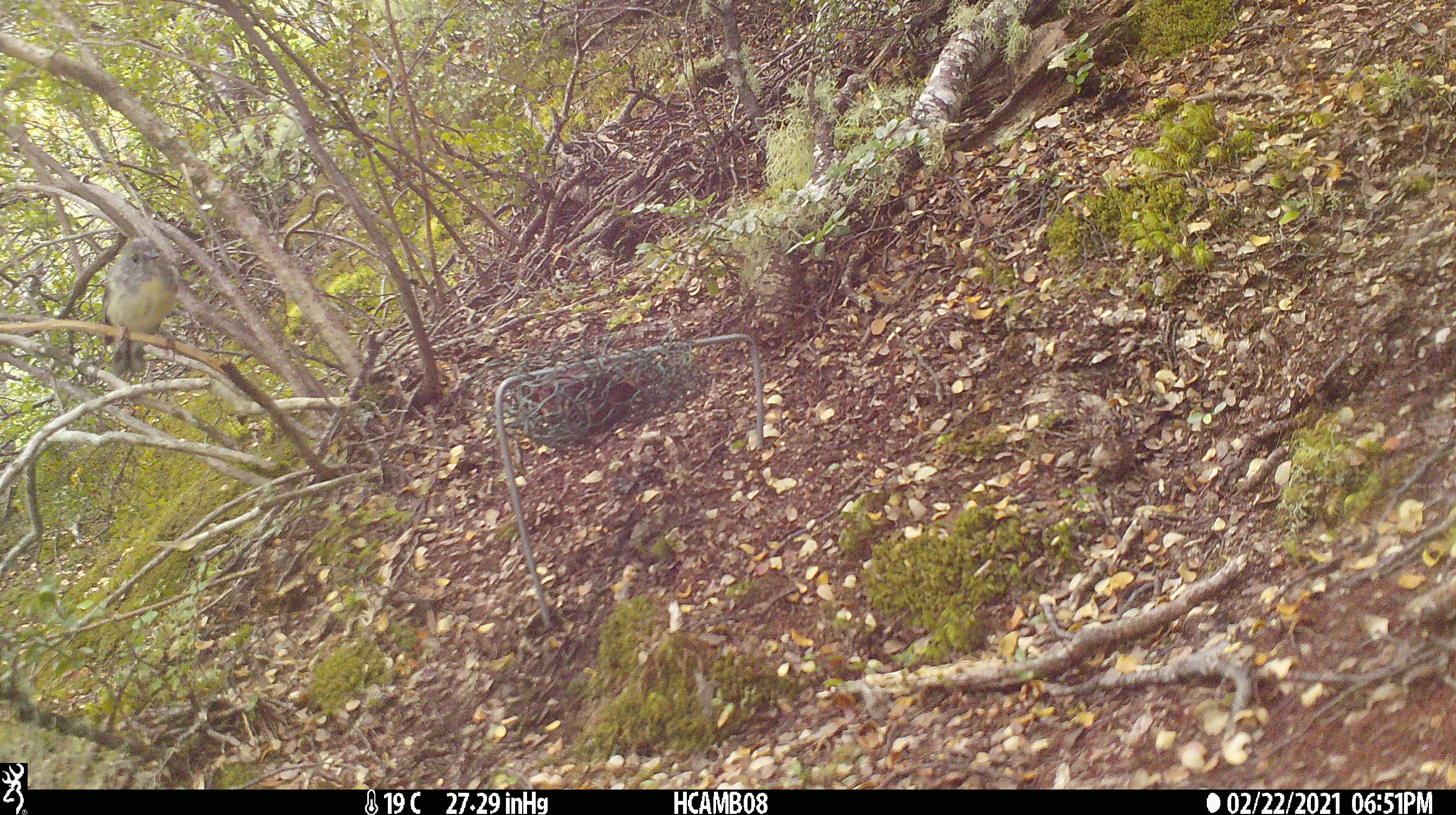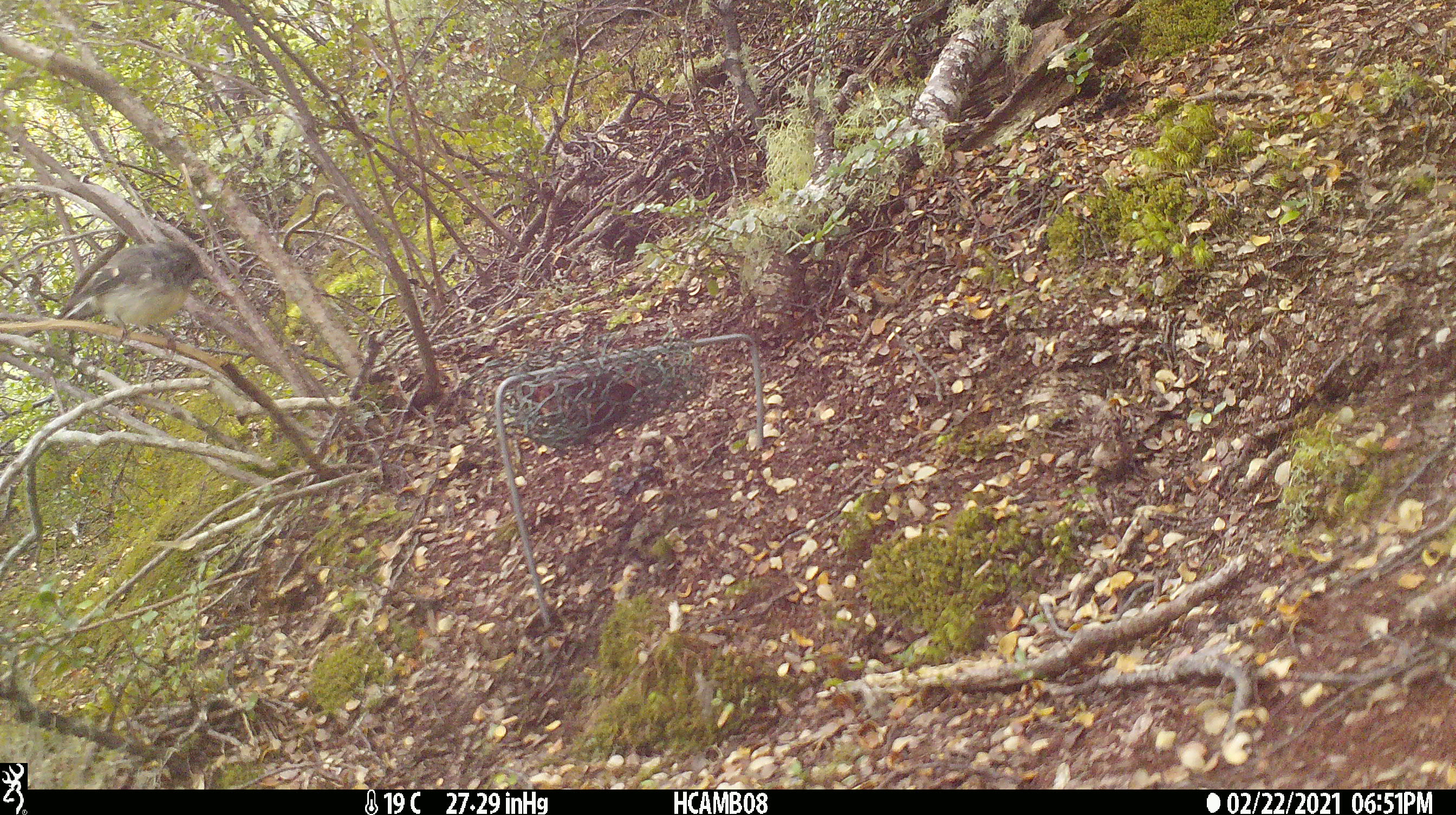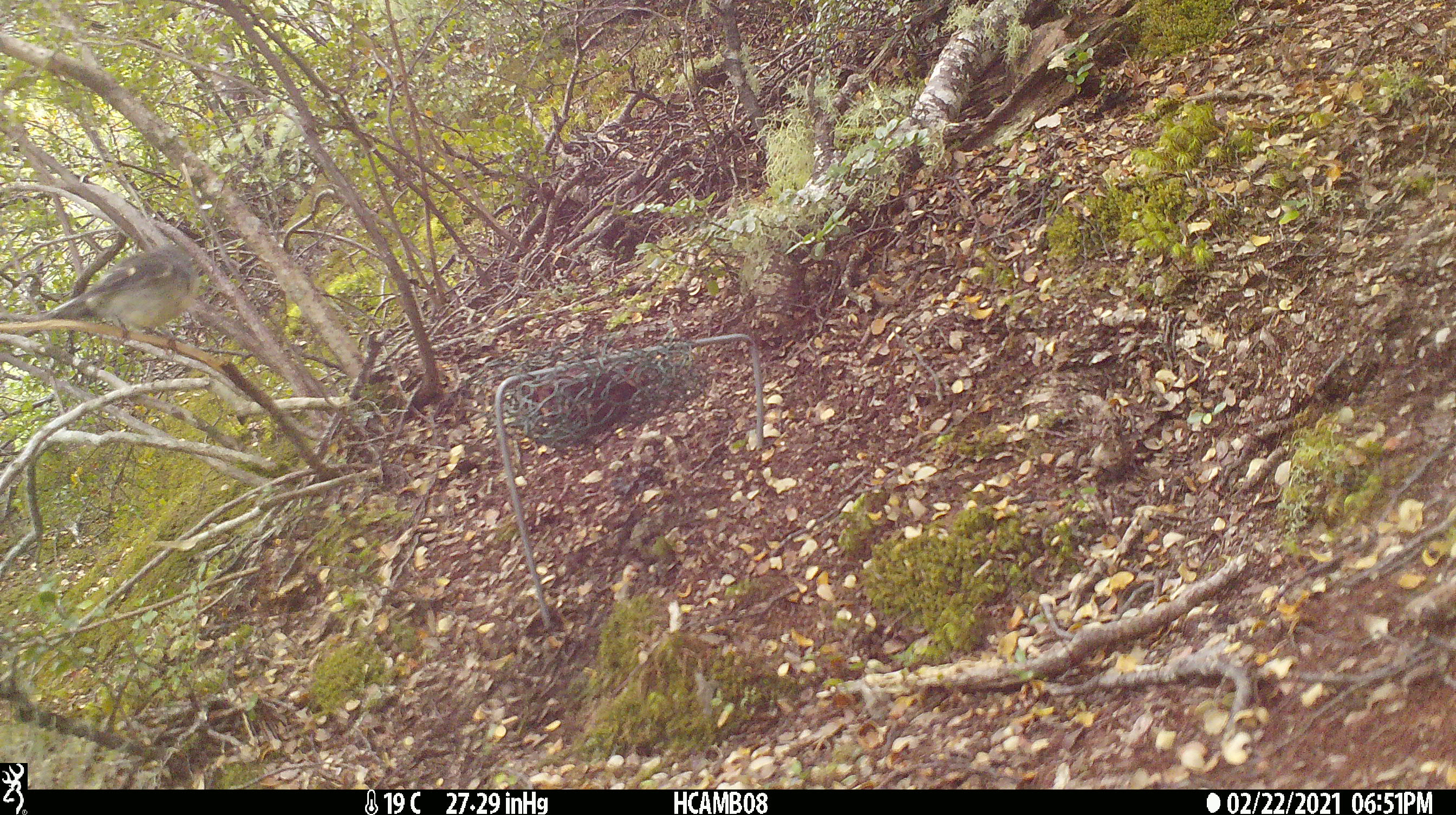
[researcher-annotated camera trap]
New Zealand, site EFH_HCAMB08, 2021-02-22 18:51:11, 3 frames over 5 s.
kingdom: Animalia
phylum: Chordata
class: Aves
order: Passeriformes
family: Petroicidae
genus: Petroica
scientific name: Petroica macrocephala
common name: tomtit